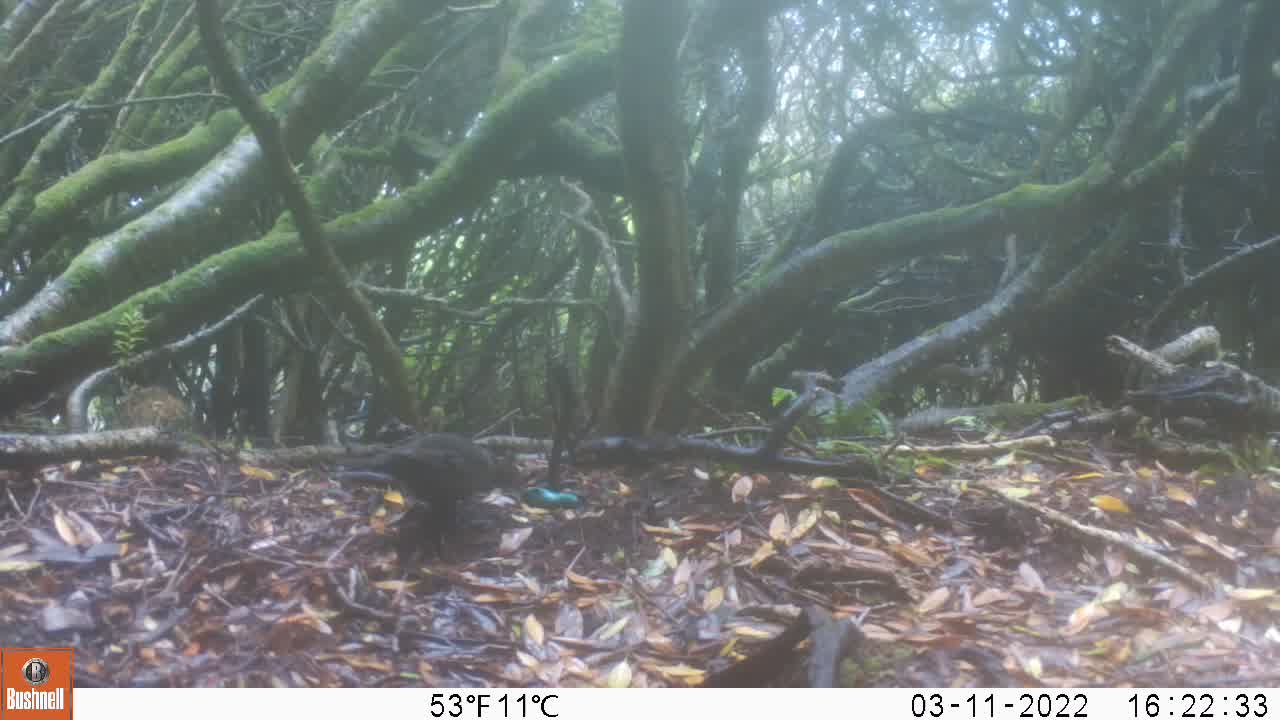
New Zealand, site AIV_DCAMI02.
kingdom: Animalia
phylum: Chordata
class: Aves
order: Passeriformes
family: Turdidae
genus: Turdus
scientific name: Turdus merula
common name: eurasian blackbird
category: blackbird